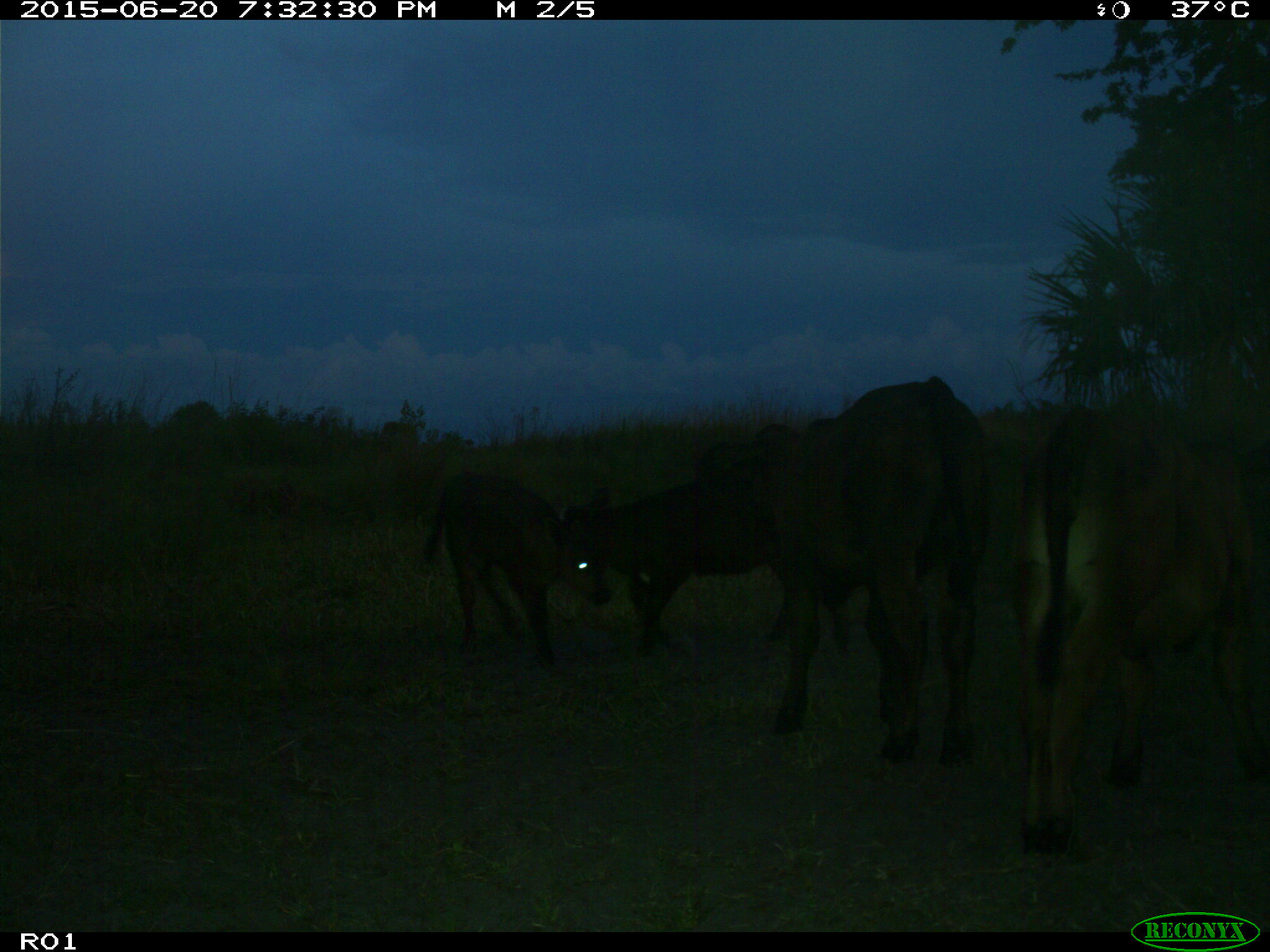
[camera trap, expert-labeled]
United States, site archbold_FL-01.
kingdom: Animalia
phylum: Chordata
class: Mammalia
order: Artiodactyla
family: Bovidae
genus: Bos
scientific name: Bos taurus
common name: domestic cow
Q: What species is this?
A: Bos taurus (domestic cow).